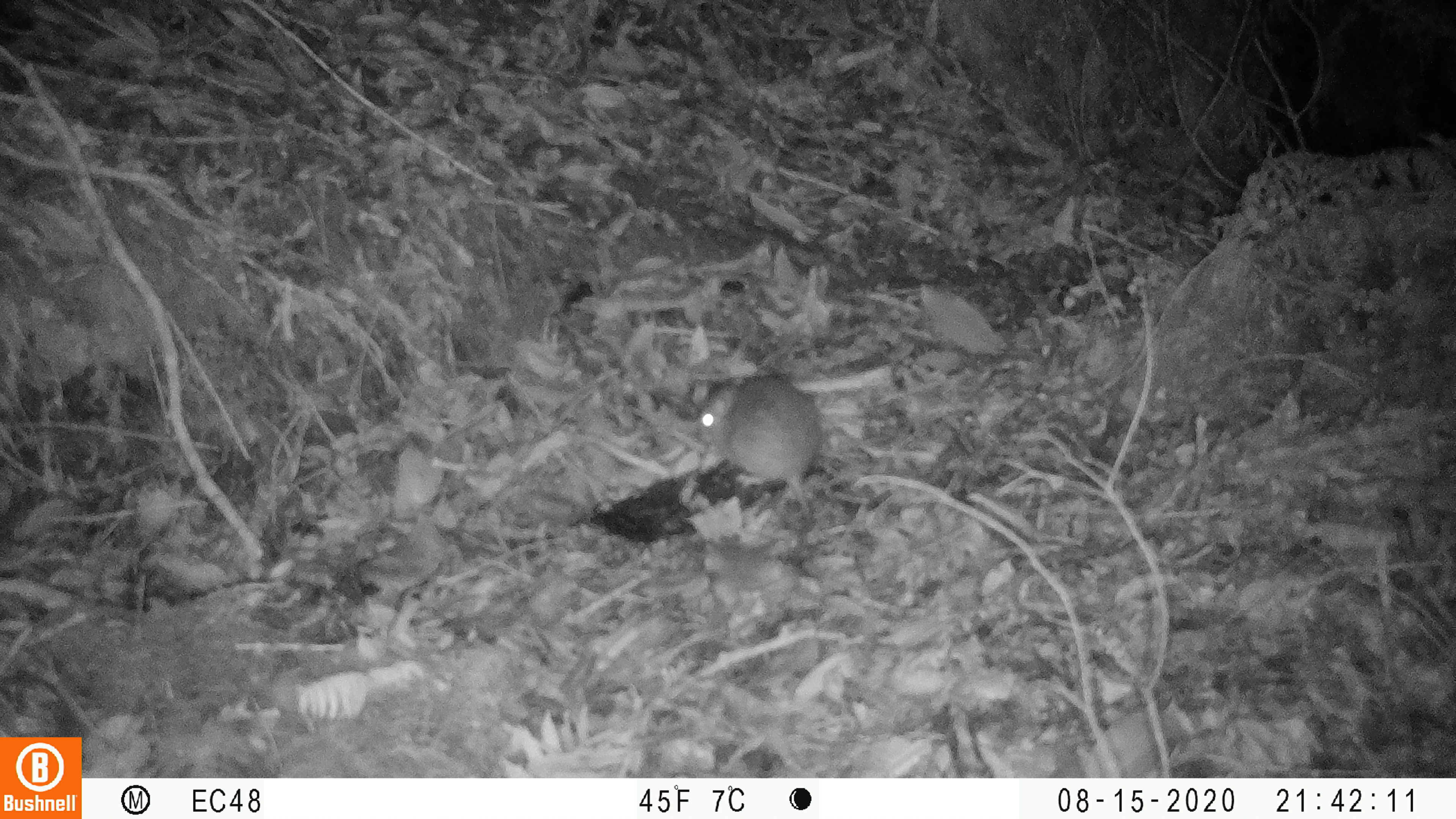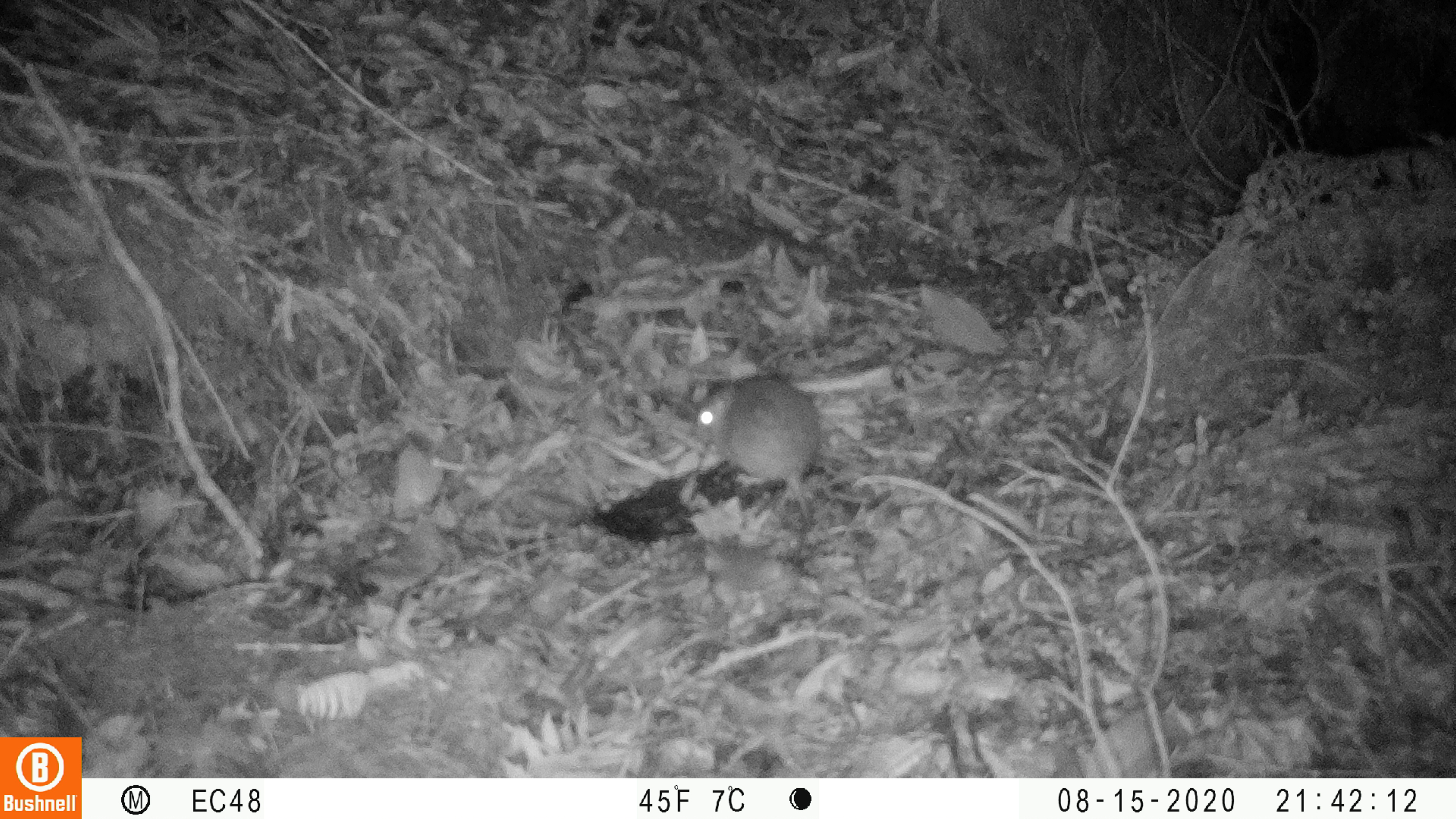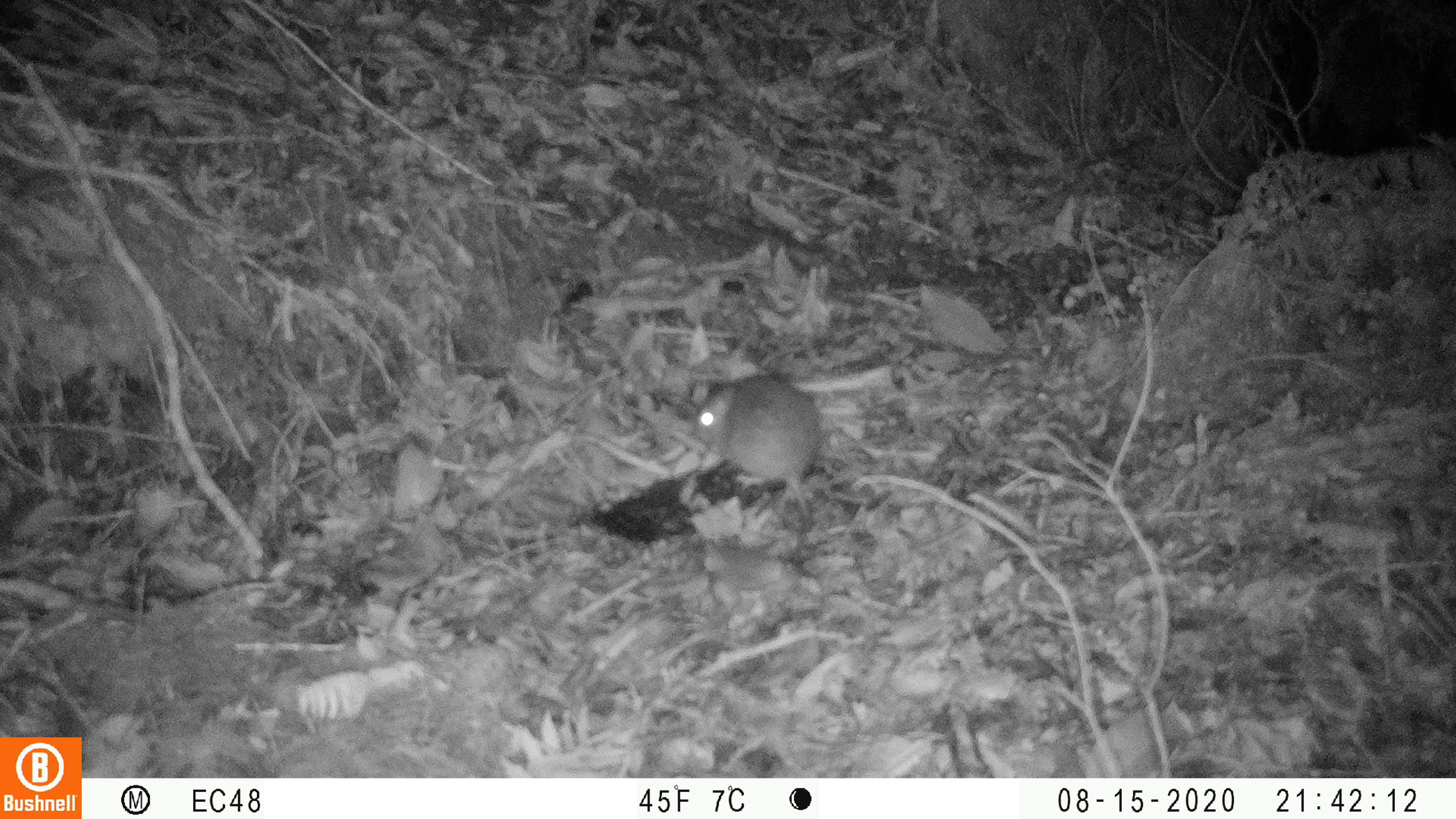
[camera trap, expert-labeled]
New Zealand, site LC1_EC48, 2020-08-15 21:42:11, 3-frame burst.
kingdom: Animalia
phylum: Chordata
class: Mammalia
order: Rodentia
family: Muridae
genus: Rattus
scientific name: Rattus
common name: rat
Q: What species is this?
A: Rat (Rattus).